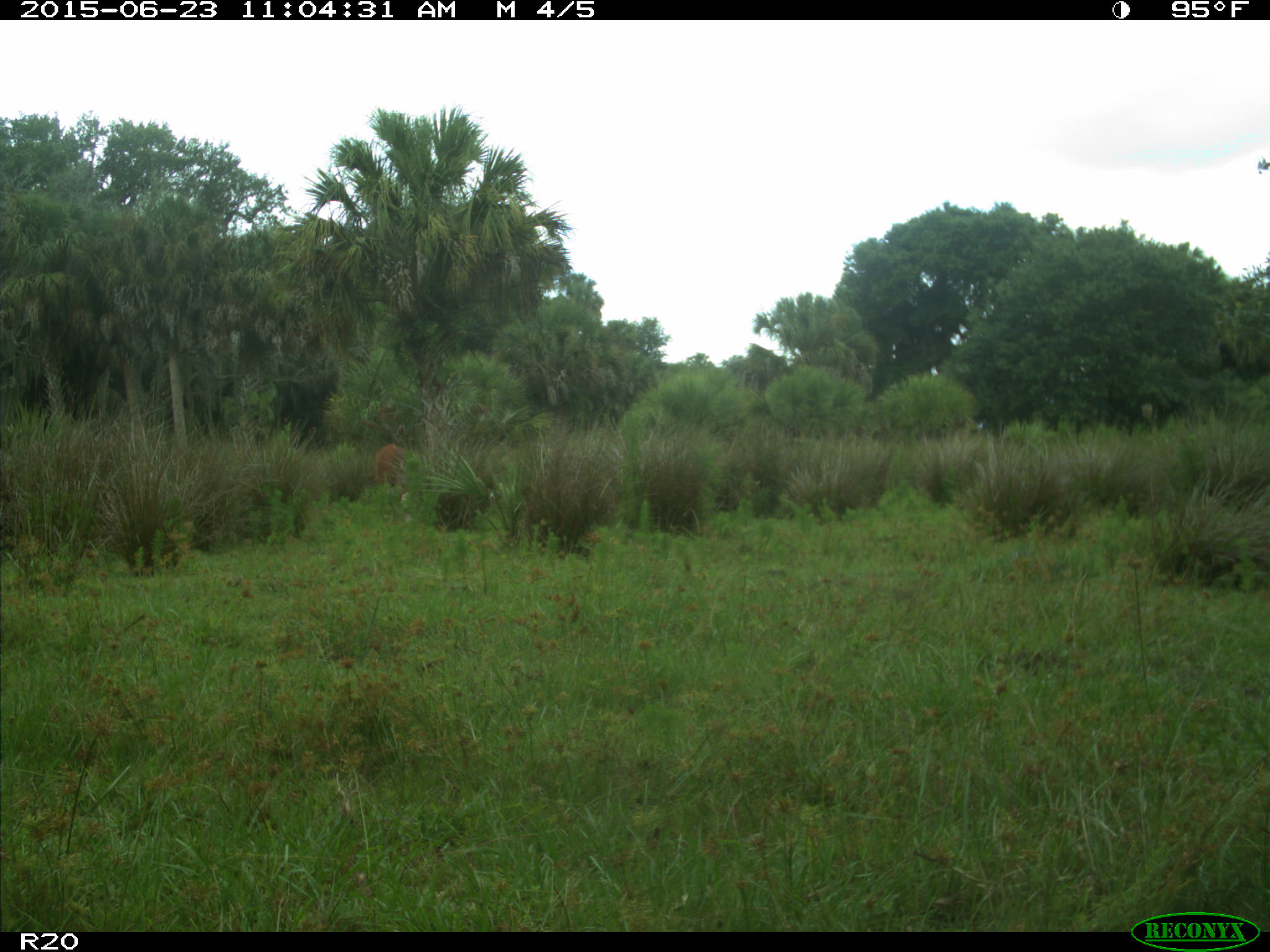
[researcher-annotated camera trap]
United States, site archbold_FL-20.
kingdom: Animalia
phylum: Chordata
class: Mammalia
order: Artiodactyla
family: Bovidae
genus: Bos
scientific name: Bos taurus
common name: domestic cow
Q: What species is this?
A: Bos taurus (domestic cow).